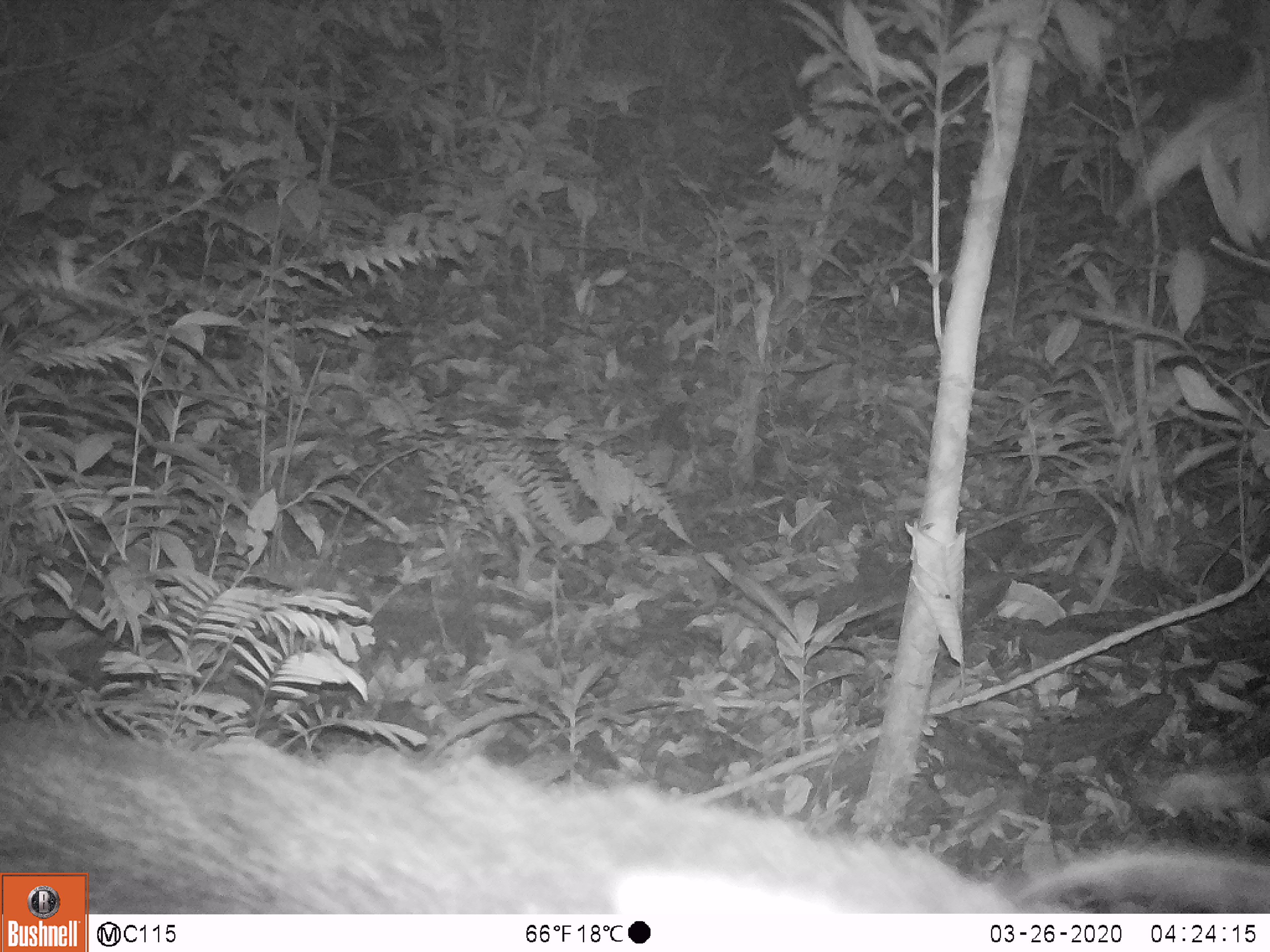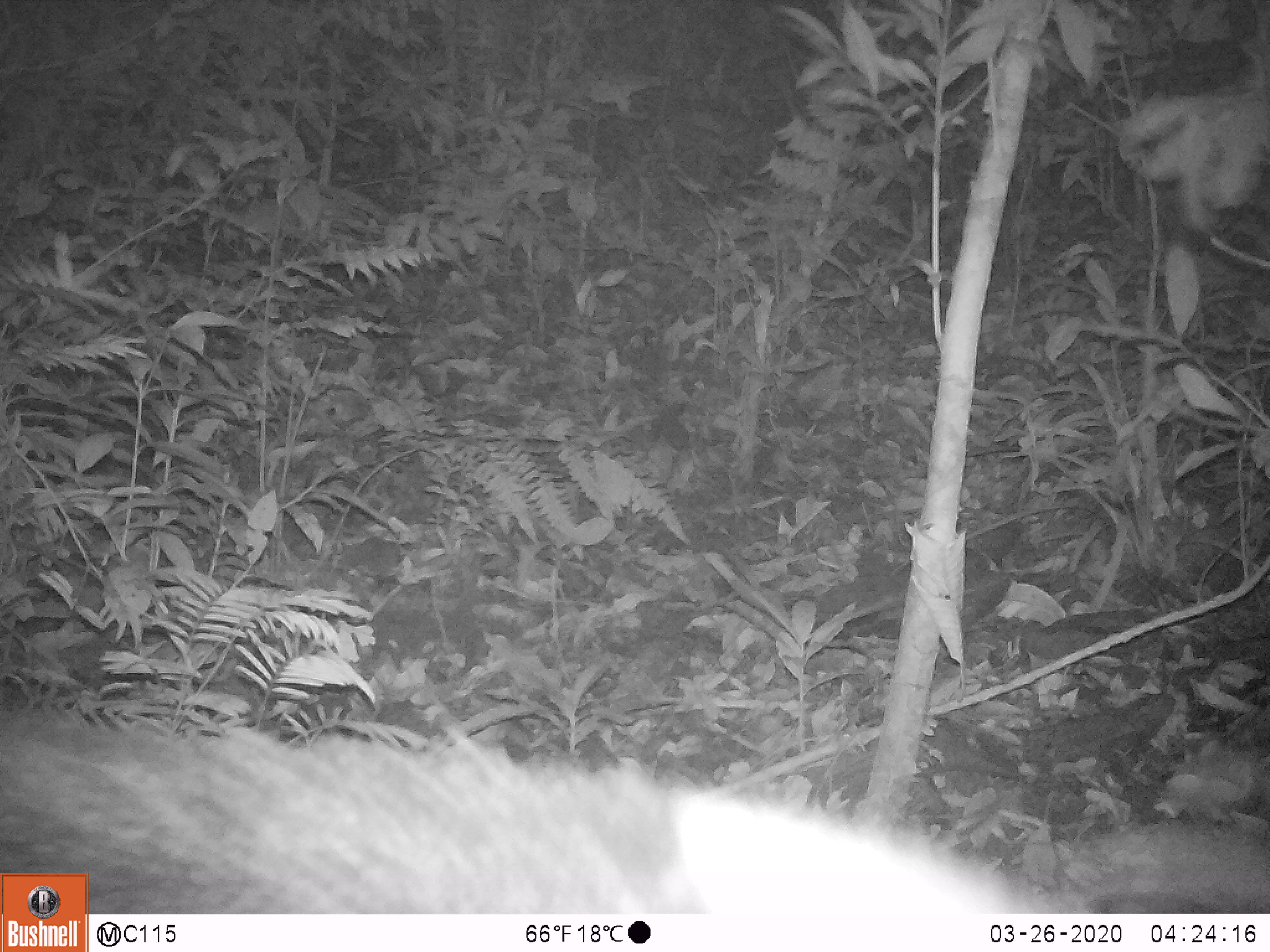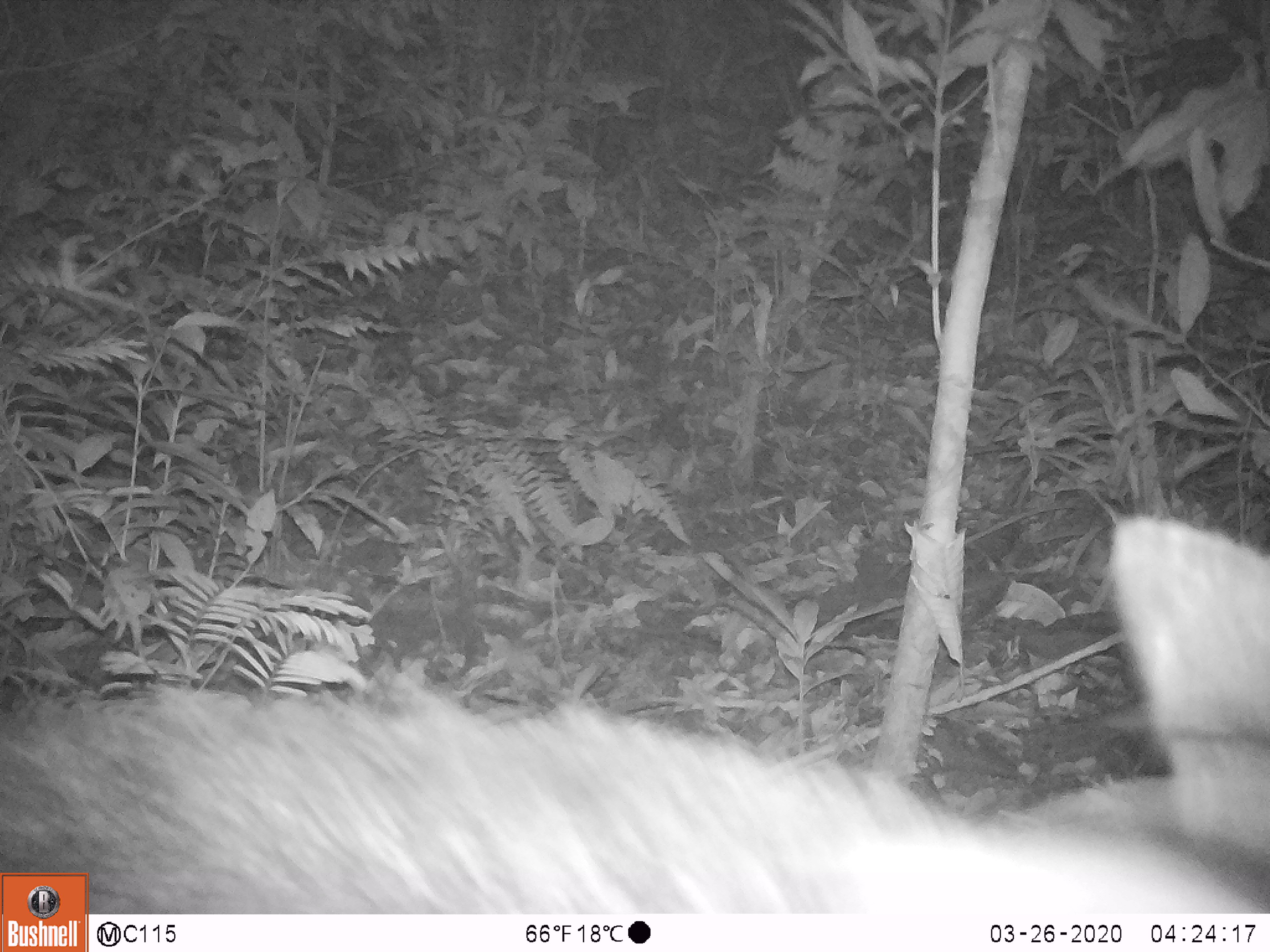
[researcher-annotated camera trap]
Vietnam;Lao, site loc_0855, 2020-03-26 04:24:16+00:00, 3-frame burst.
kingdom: Animalia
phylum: Chordata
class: Mammalia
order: Artiodactyla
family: Bovidae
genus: Capricornis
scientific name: Capricornis sumatraensis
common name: chinese serow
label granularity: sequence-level